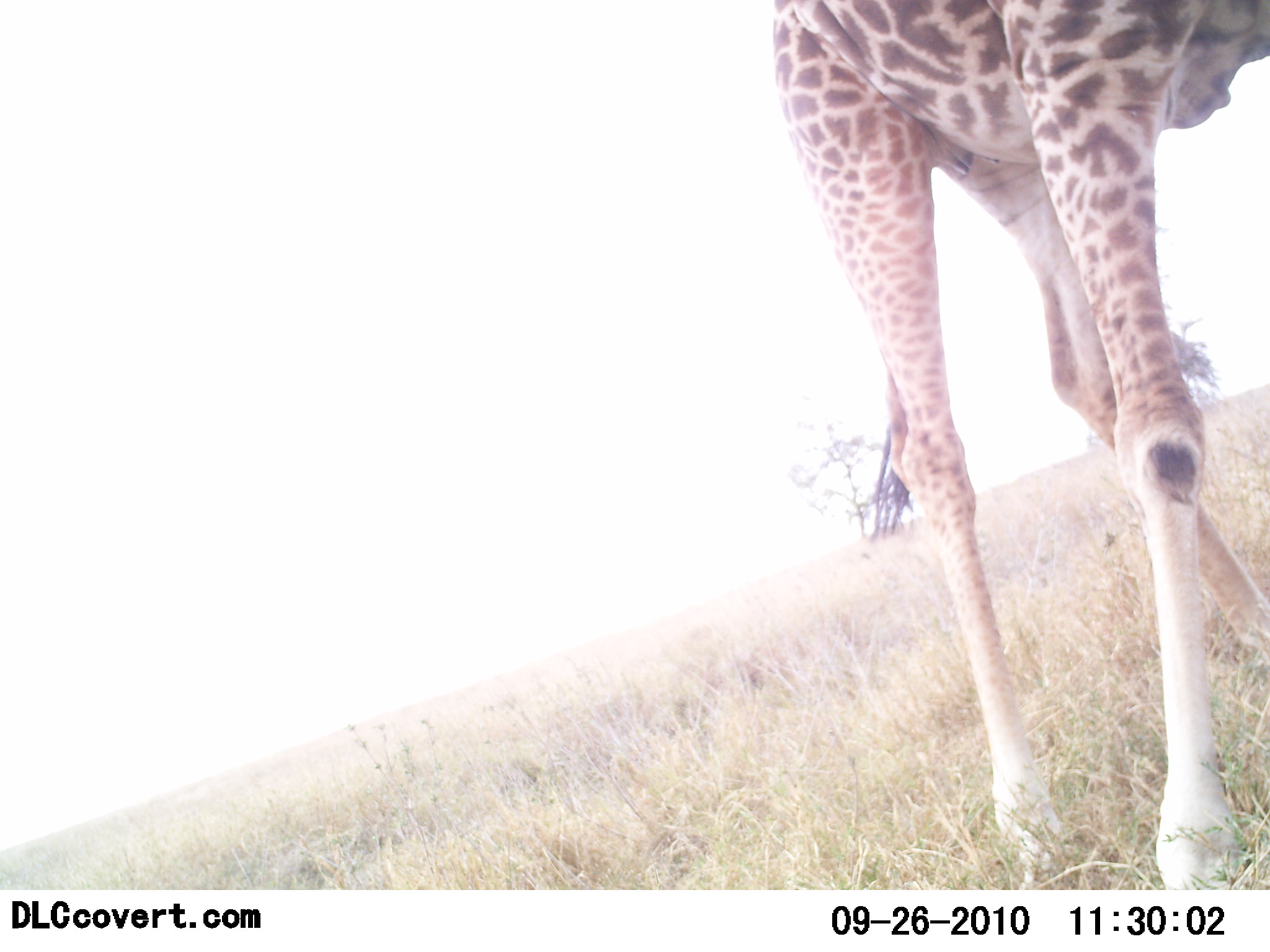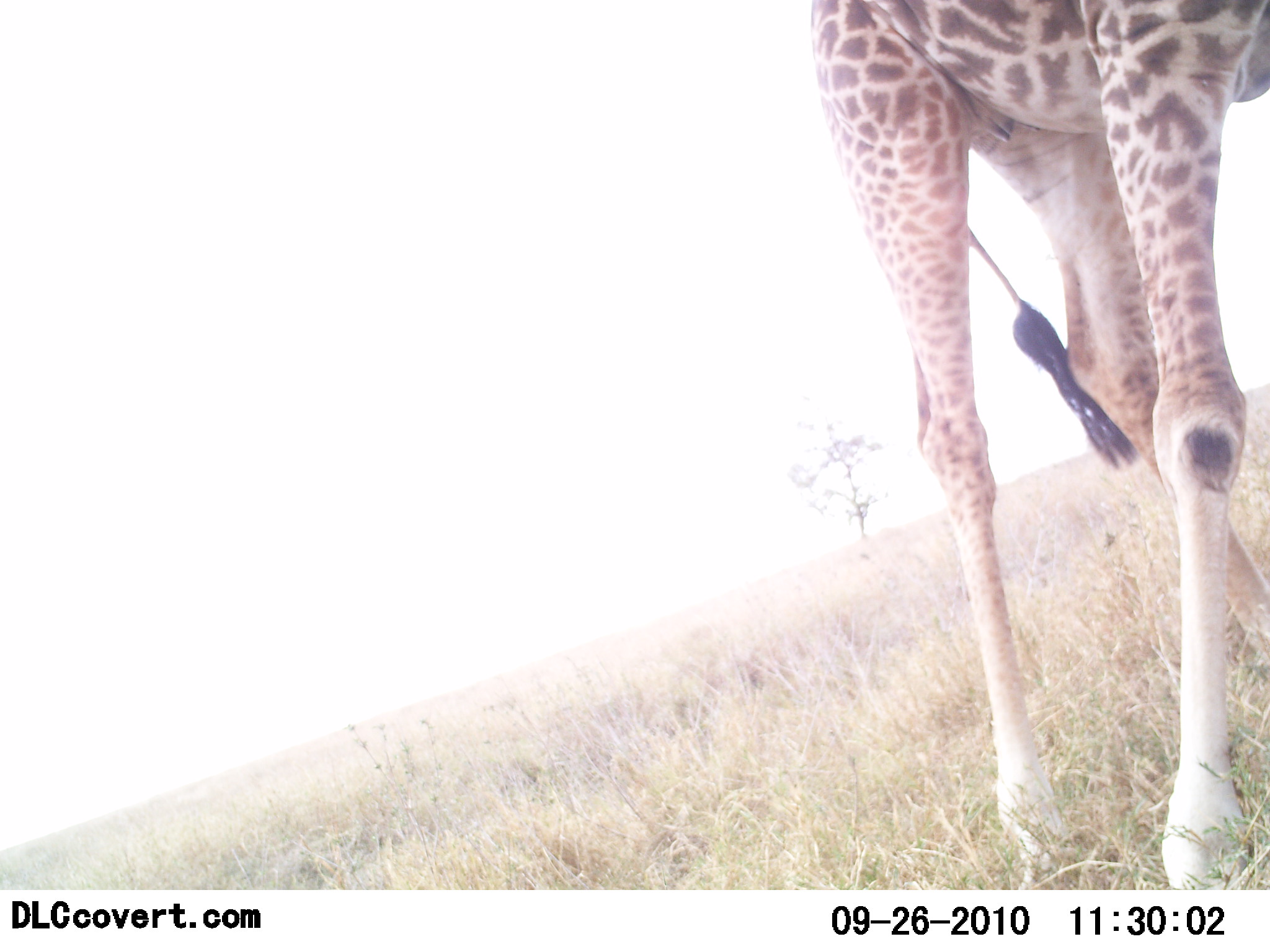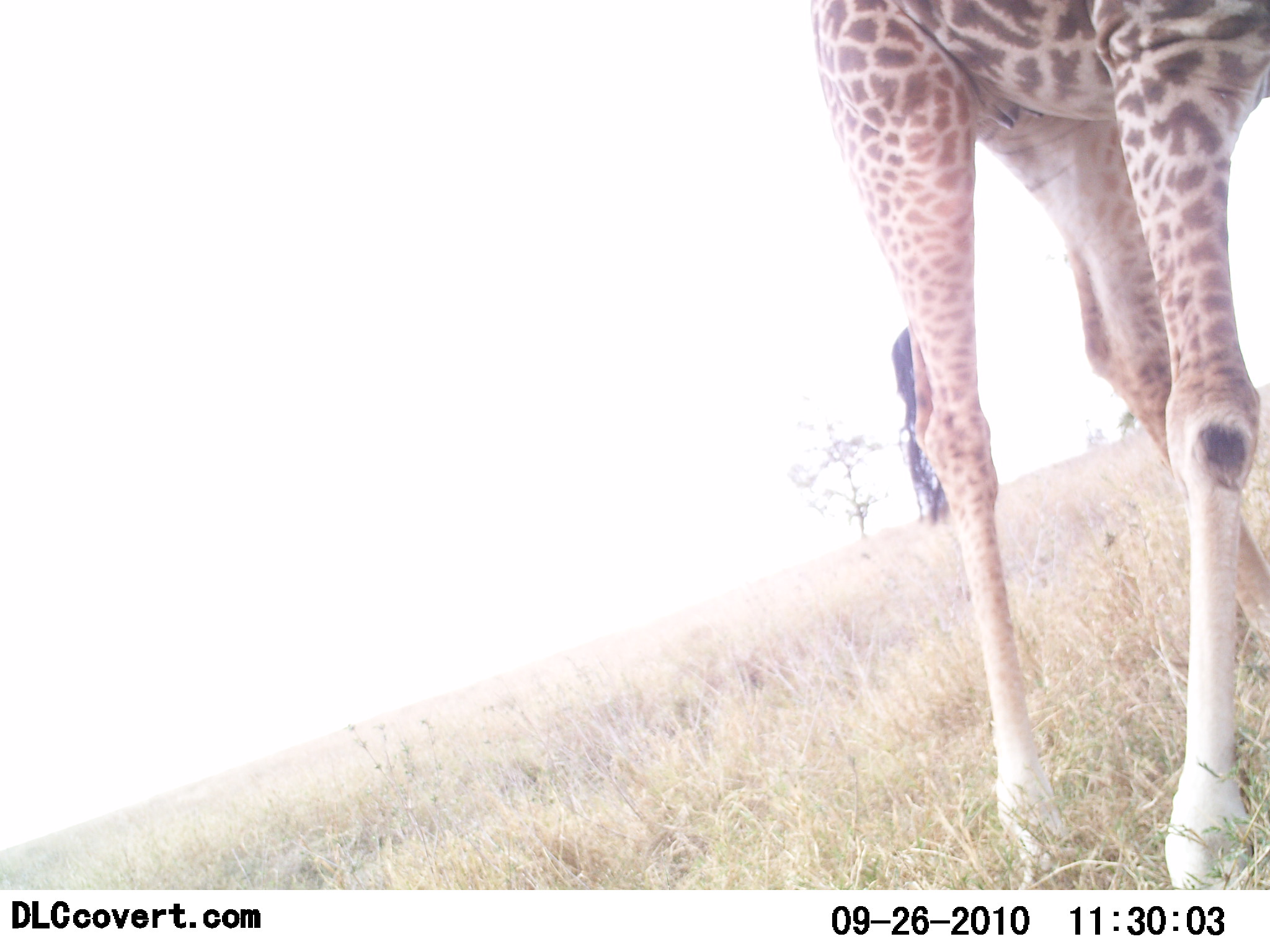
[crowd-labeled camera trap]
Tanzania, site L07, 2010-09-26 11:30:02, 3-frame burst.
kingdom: Animalia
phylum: Chordata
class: Mammalia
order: Artiodactyla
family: Giraffidae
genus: Giraffa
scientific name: Giraffa camelopardalis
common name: giraffe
Giraffe (Giraffa camelopardalis), count 1. Behavior (volunteer vote fractions): standing 88%, resting 0%, moving 6%, interacting 0%. Young present (vote fraction): 0%. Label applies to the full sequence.